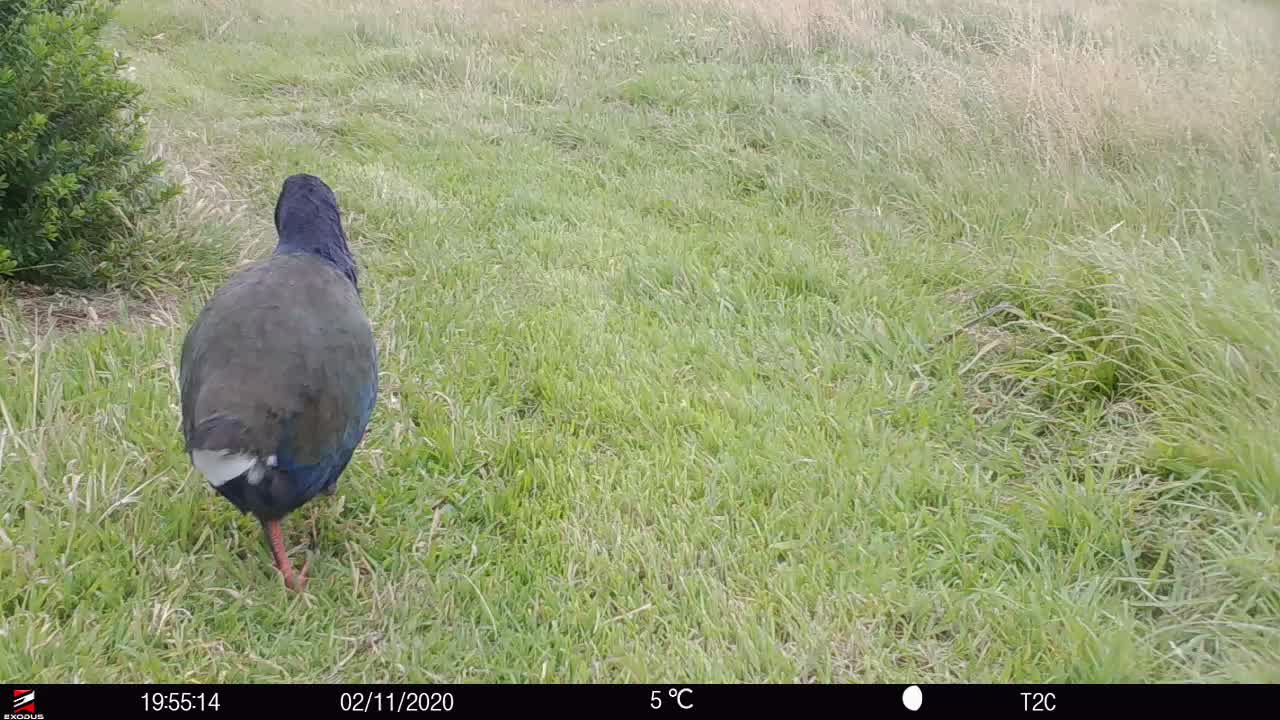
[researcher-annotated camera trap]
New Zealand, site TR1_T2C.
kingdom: Animalia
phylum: Chordata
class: Aves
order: Gruiformes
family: Rallidae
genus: Porphyrio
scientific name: Porphyrio mantelli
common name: takahe